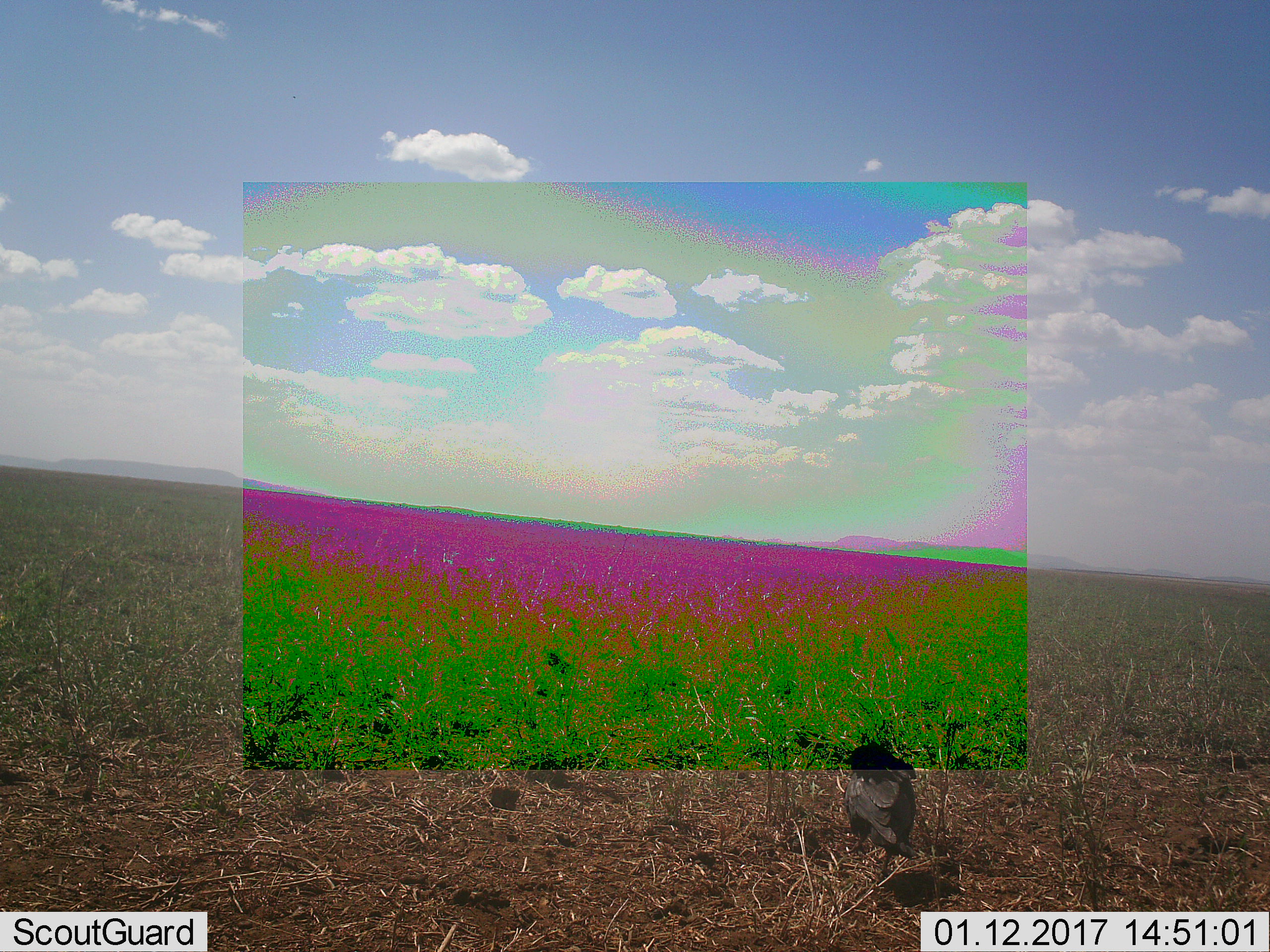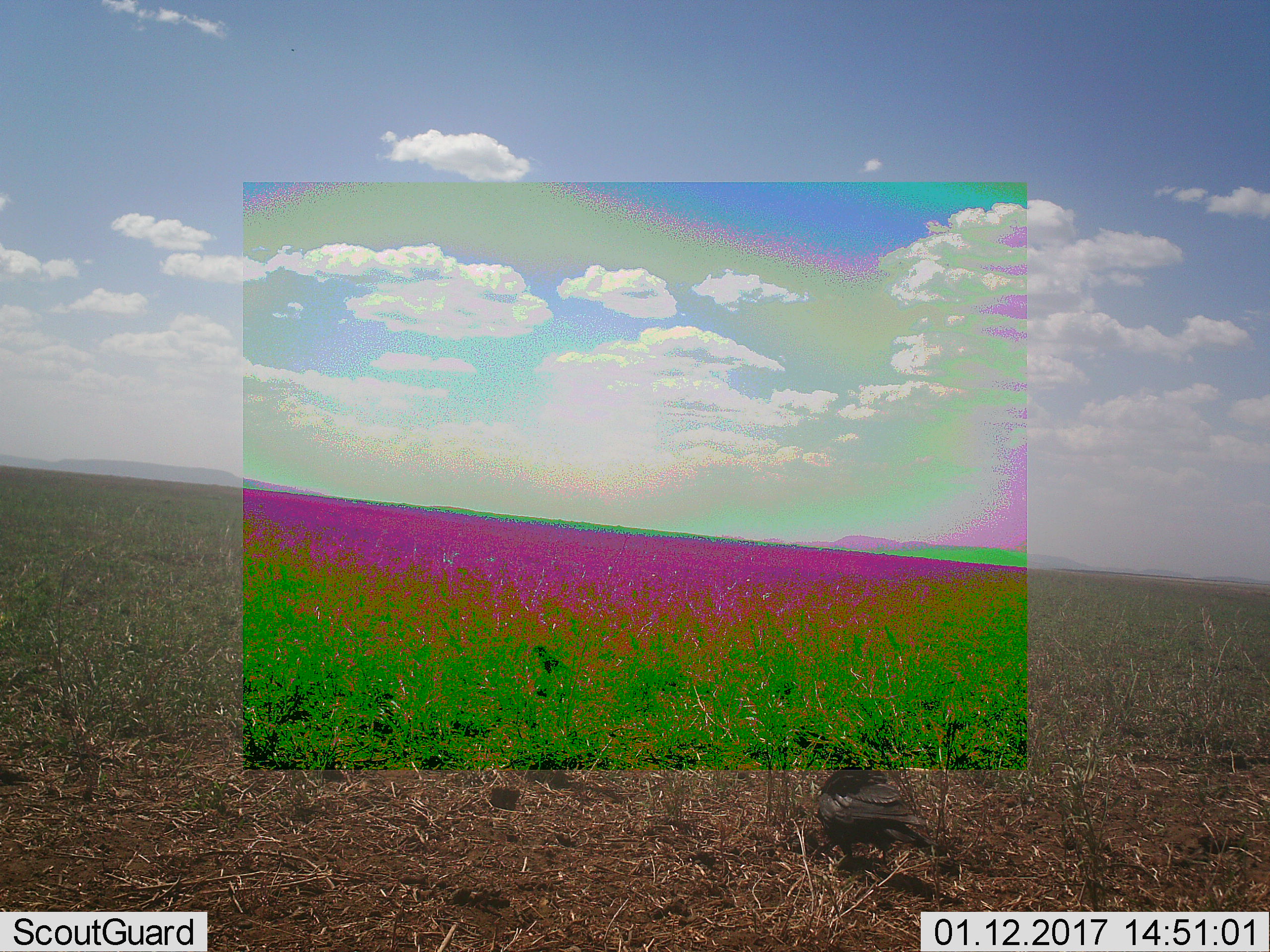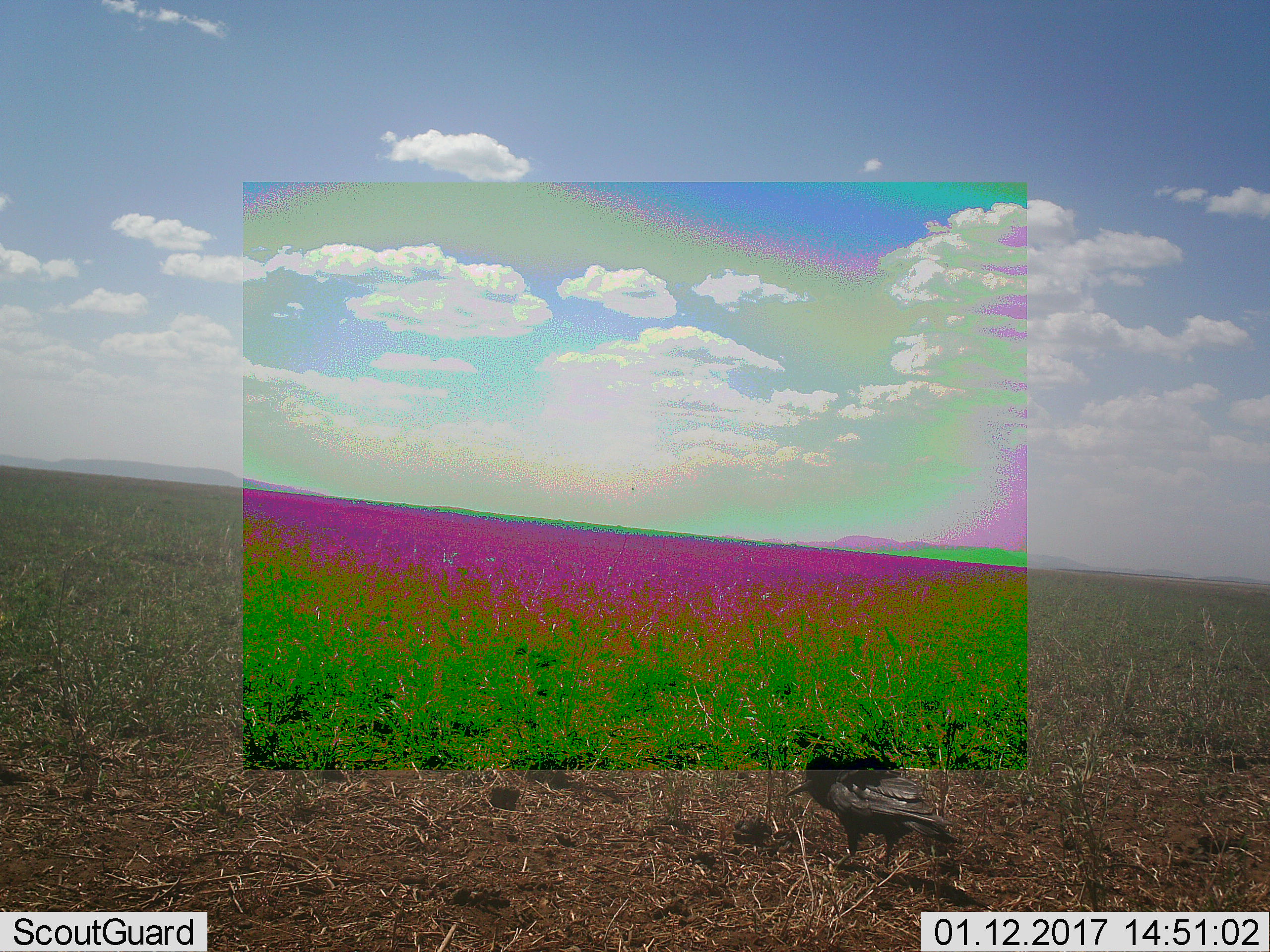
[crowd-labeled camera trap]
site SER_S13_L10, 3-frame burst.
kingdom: Animalia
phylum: Chordata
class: Aves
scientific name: Aves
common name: bird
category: birdother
Birdother (bird) (Aves), count 1. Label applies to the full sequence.